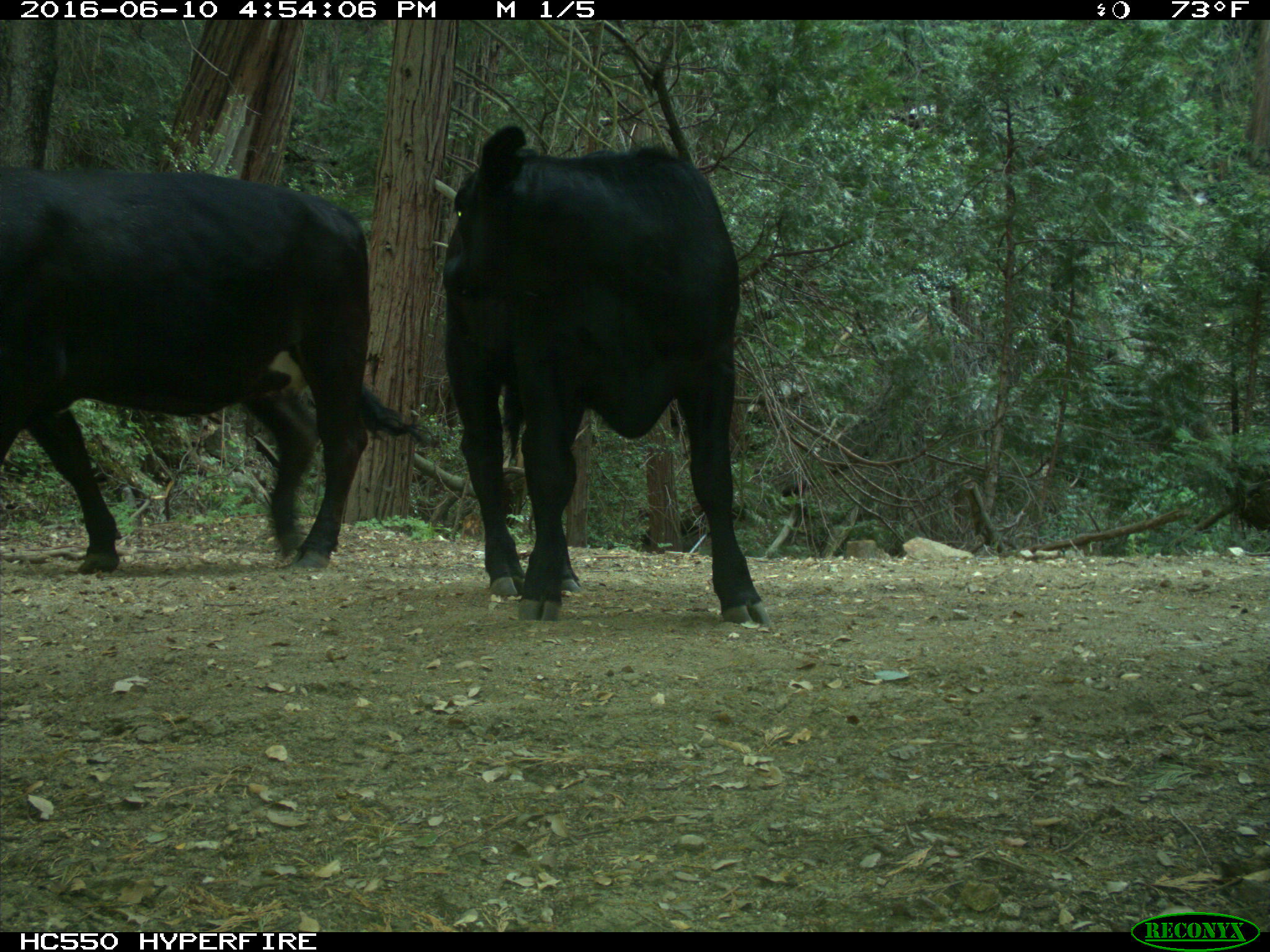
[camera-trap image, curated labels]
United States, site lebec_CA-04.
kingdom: Animalia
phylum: Chordata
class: Mammalia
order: Artiodactyla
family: Bovidae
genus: Bos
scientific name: Bos taurus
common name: domestic cow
Bos taurus (domestic cow).